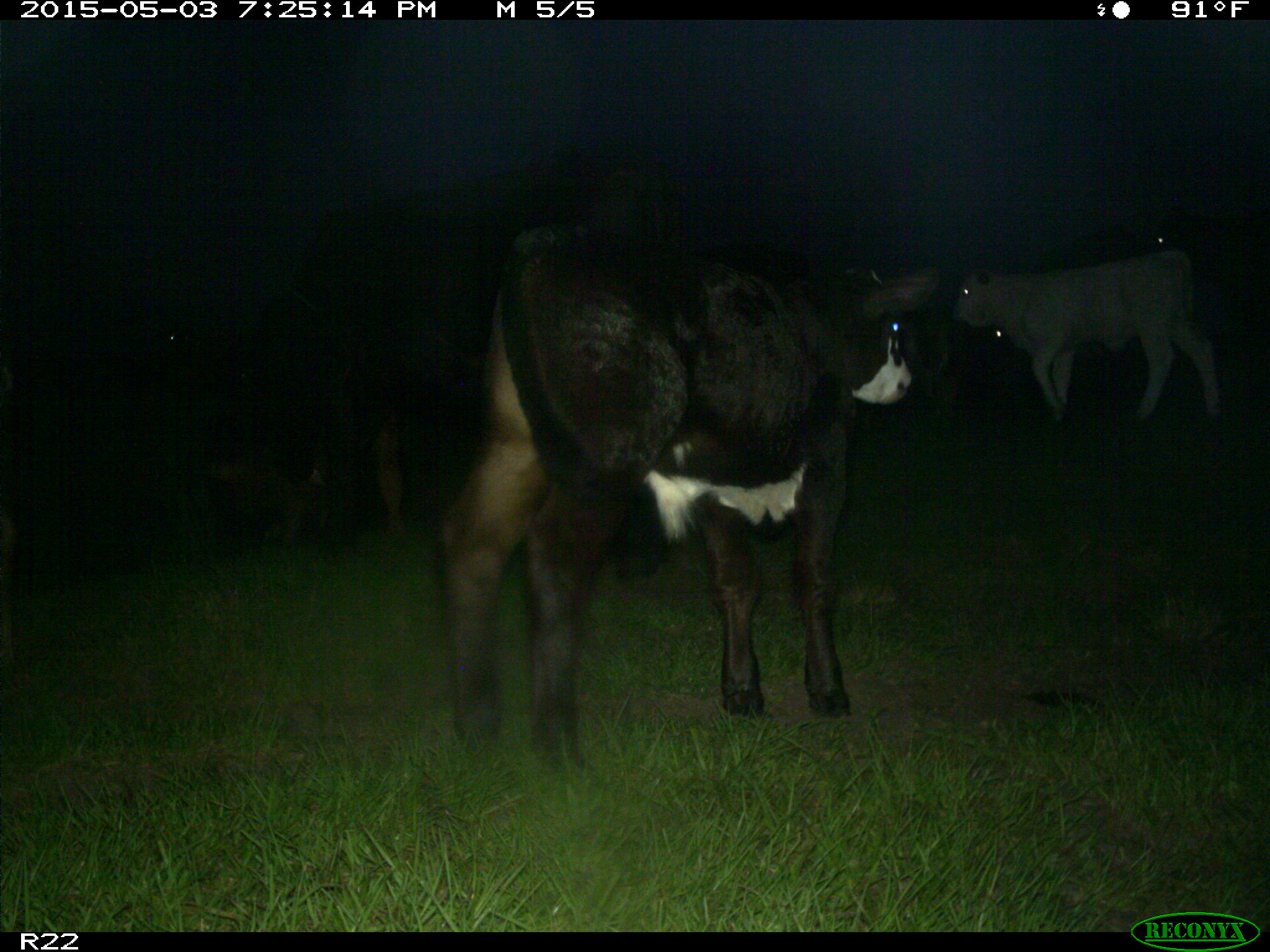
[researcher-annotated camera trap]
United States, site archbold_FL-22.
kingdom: Animalia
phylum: Chordata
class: Mammalia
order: Artiodactyla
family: Bovidae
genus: Bos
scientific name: Bos taurus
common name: domestic cow